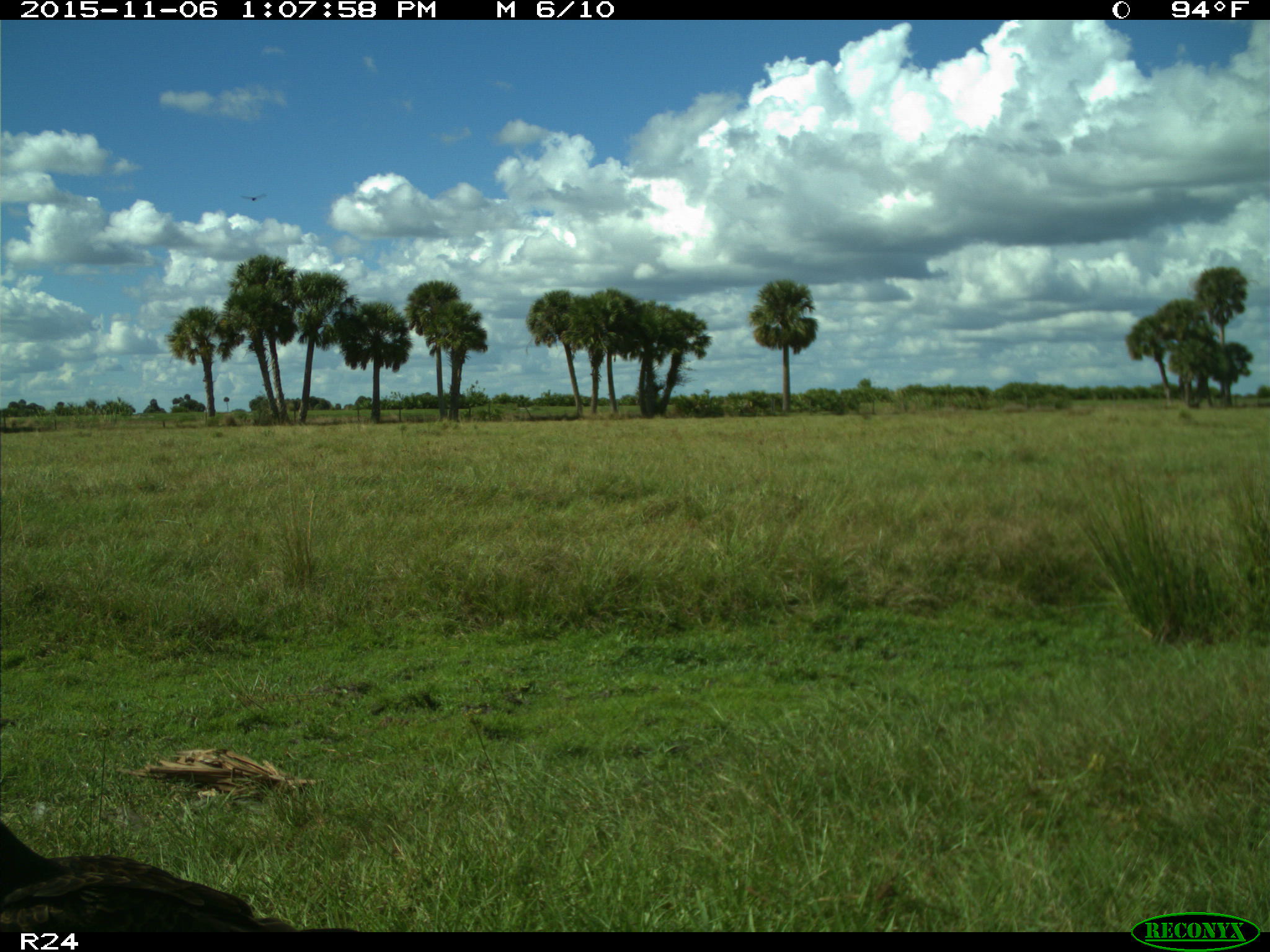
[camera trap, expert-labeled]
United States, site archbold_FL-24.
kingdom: Animalia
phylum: Chordata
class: Aves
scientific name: Aves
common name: birds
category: unidentified bird